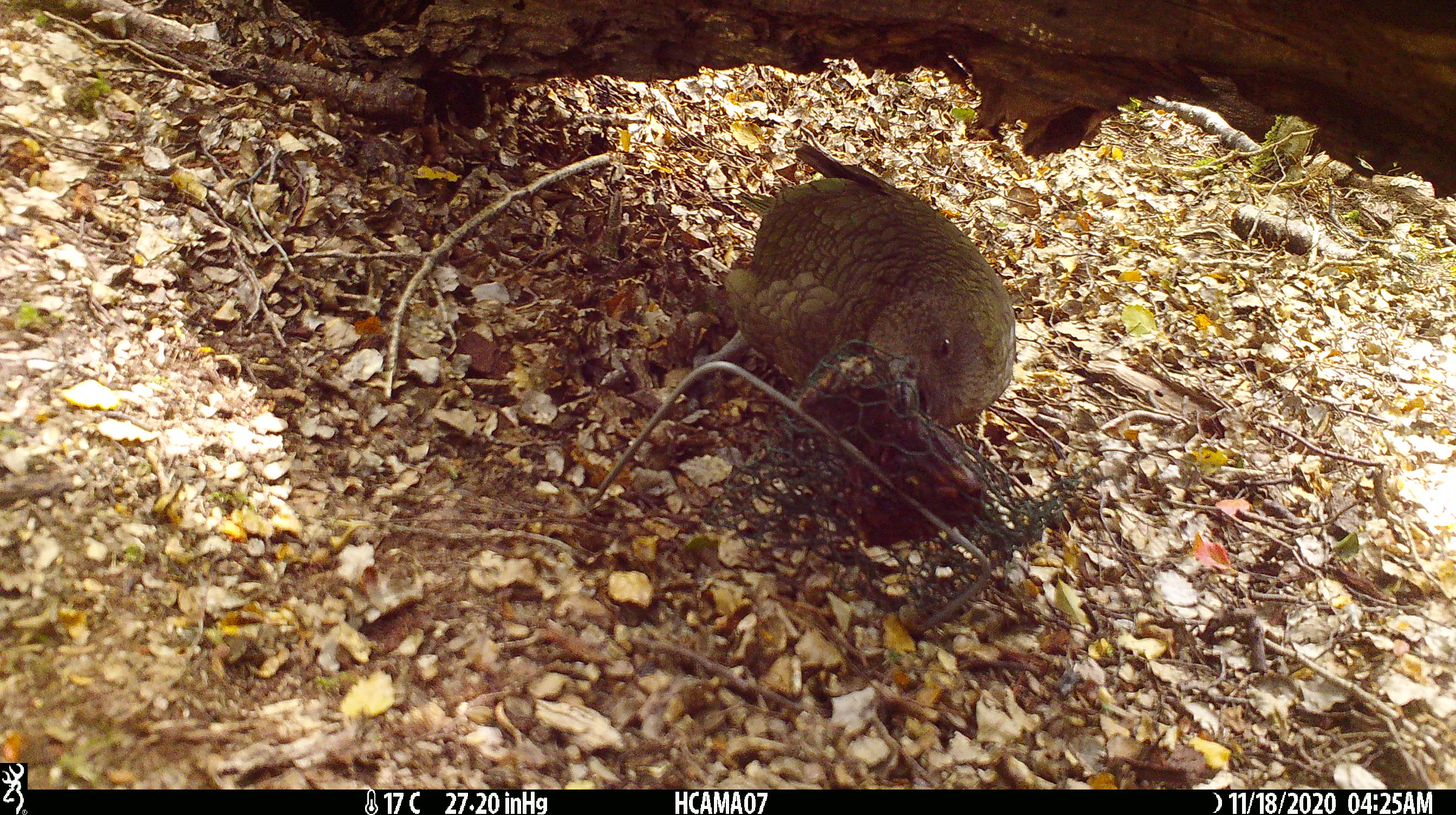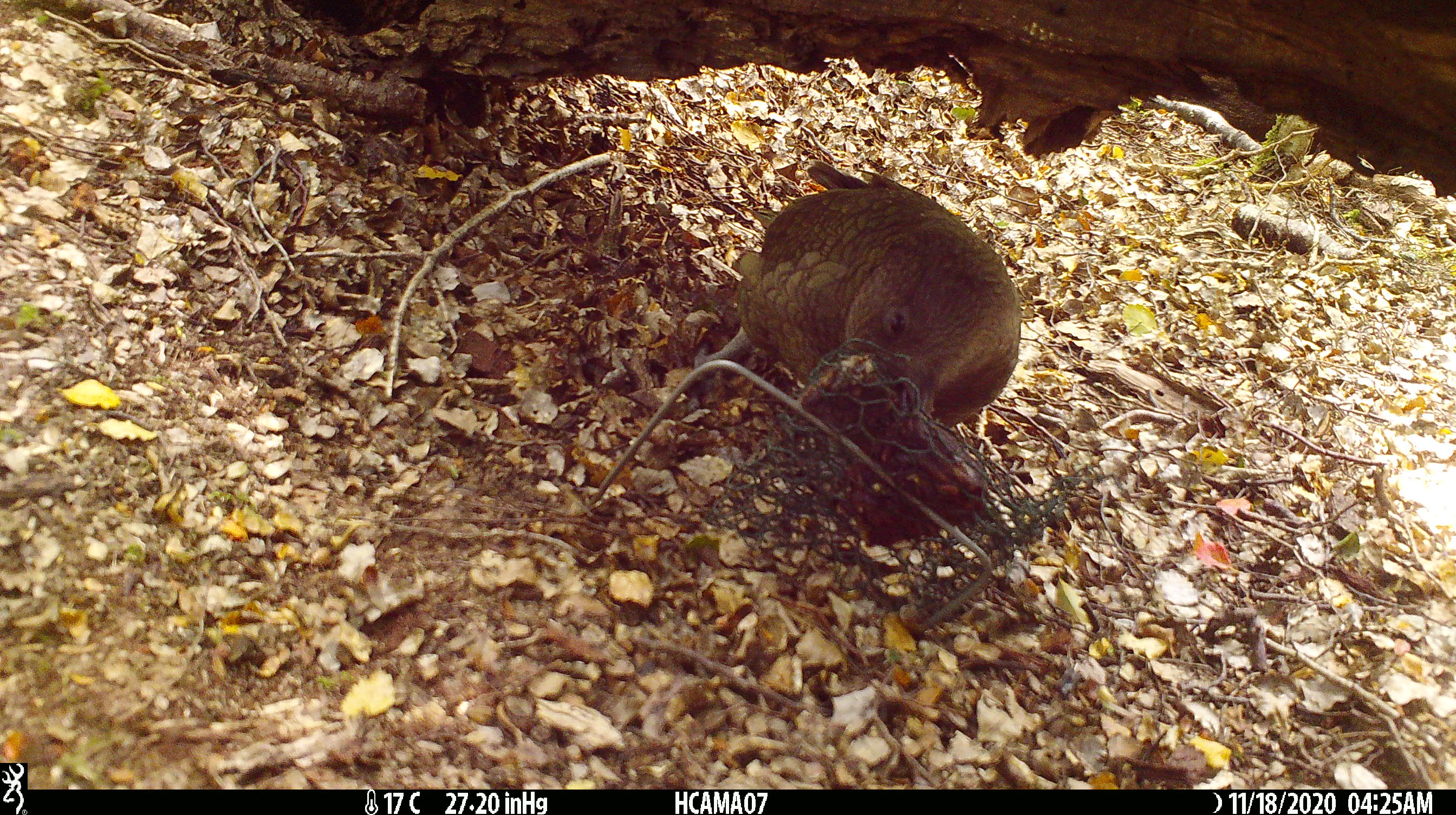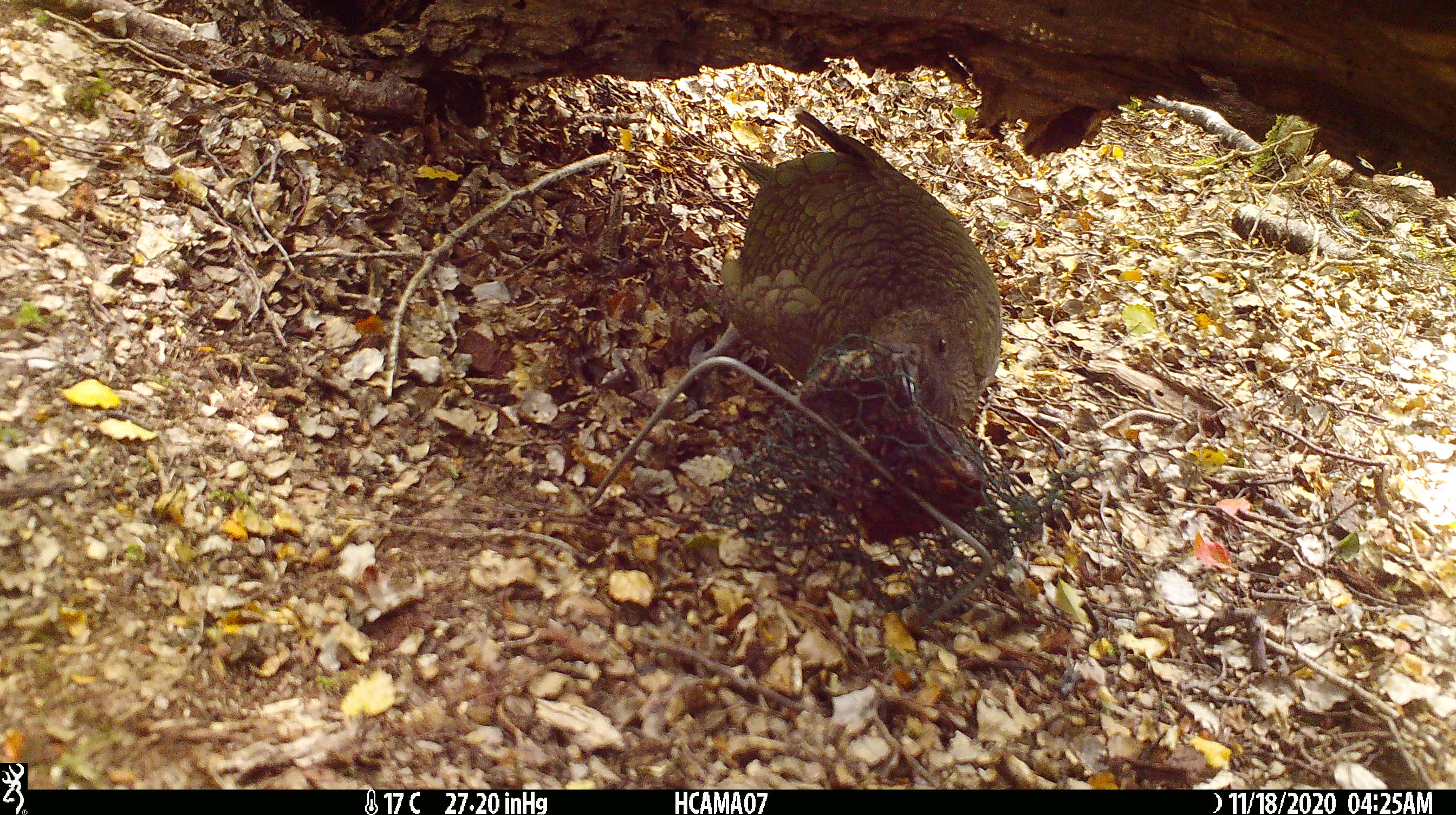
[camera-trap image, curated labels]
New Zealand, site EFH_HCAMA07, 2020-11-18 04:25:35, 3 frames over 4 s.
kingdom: Animalia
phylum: Chordata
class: Aves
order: Psittaciformes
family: Strigopidae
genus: Nestor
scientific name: Nestor notabilis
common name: kea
Kea (Nestor notabilis).